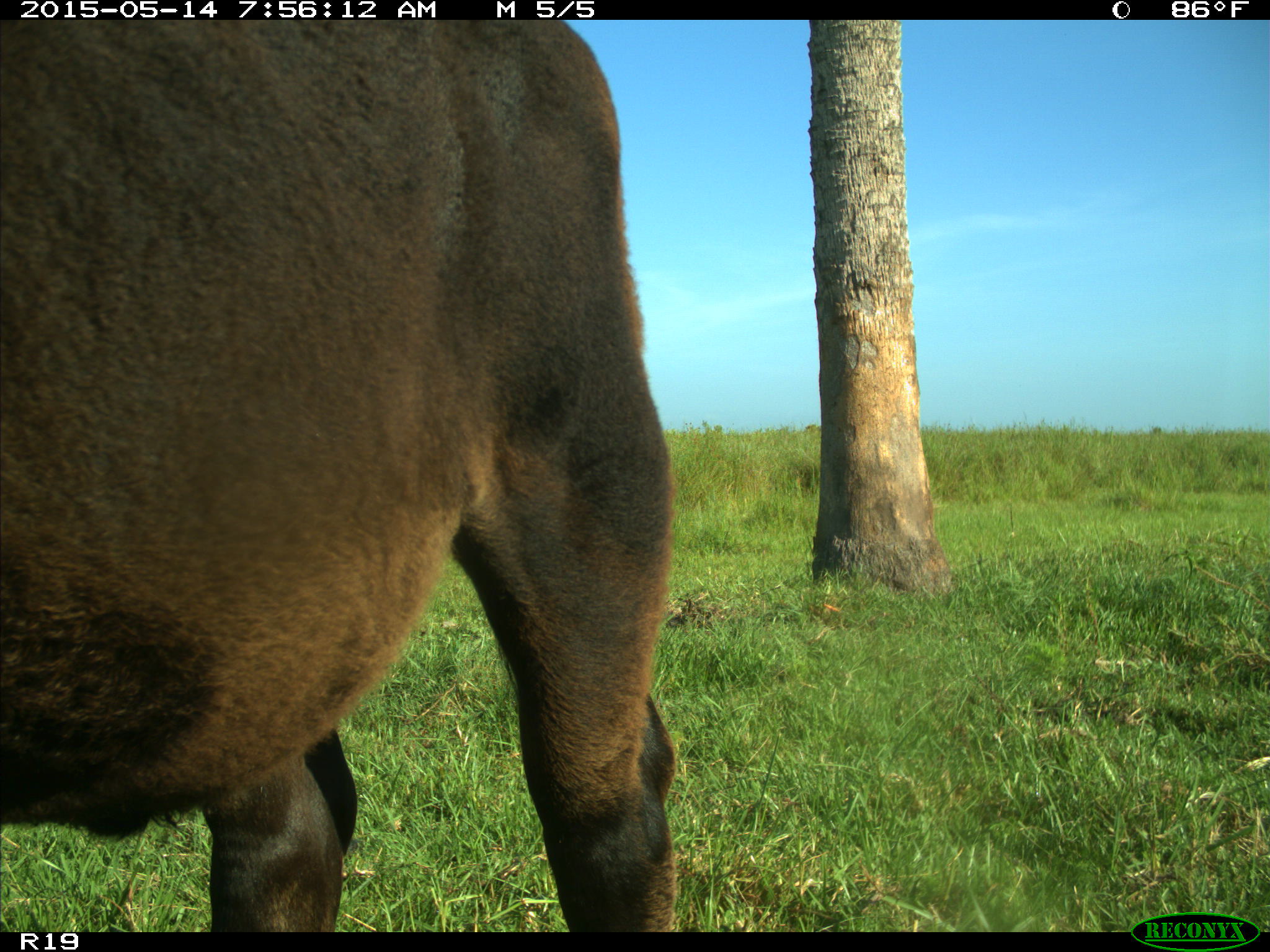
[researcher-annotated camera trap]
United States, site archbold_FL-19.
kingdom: Animalia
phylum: Chordata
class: Mammalia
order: Artiodactyla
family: Bovidae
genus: Bos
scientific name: Bos taurus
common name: domestic cow